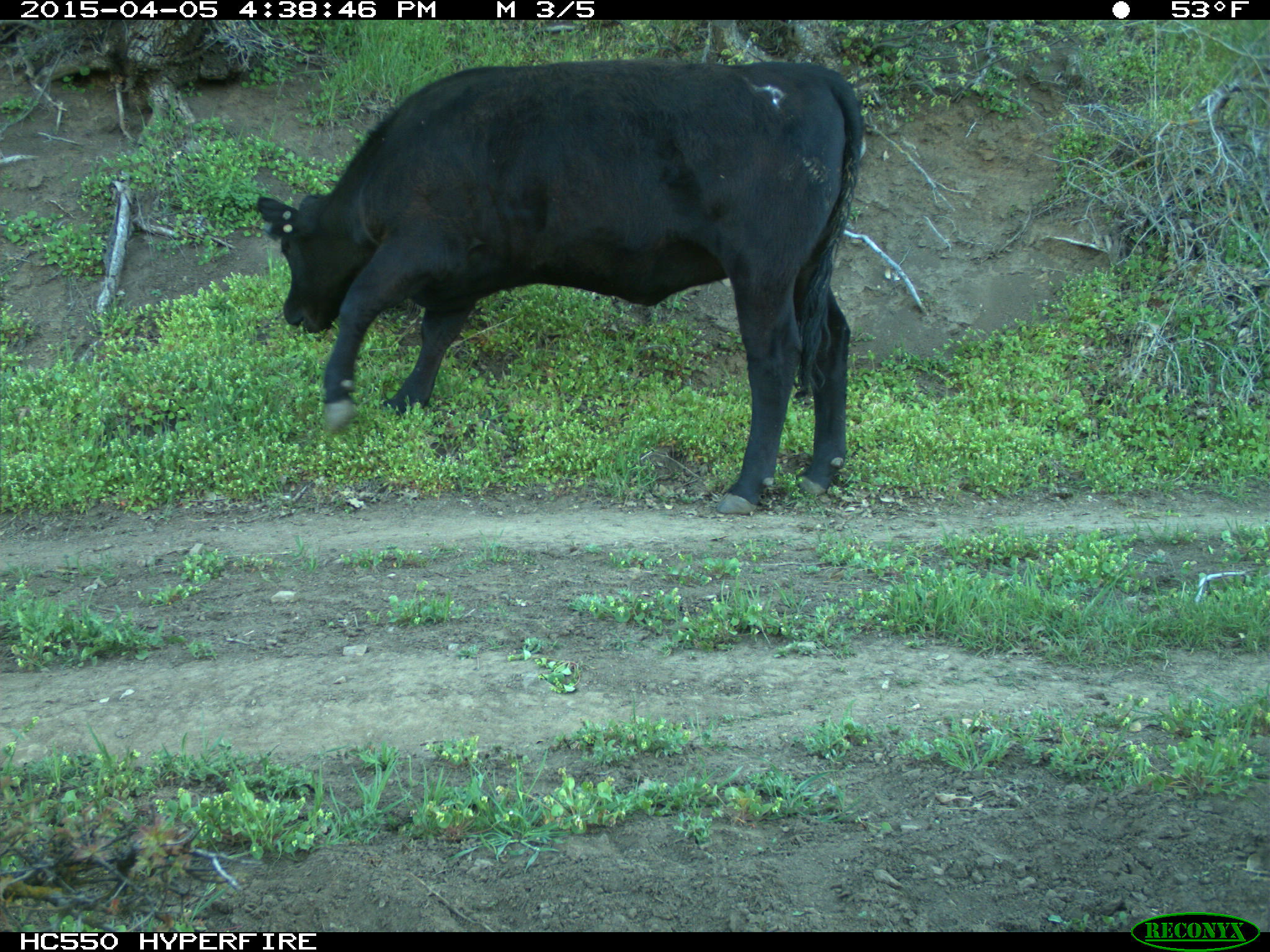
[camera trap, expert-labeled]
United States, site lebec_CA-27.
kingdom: Animalia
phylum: Chordata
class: Mammalia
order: Artiodactyla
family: Bovidae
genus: Bos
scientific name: Bos taurus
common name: domestic cow